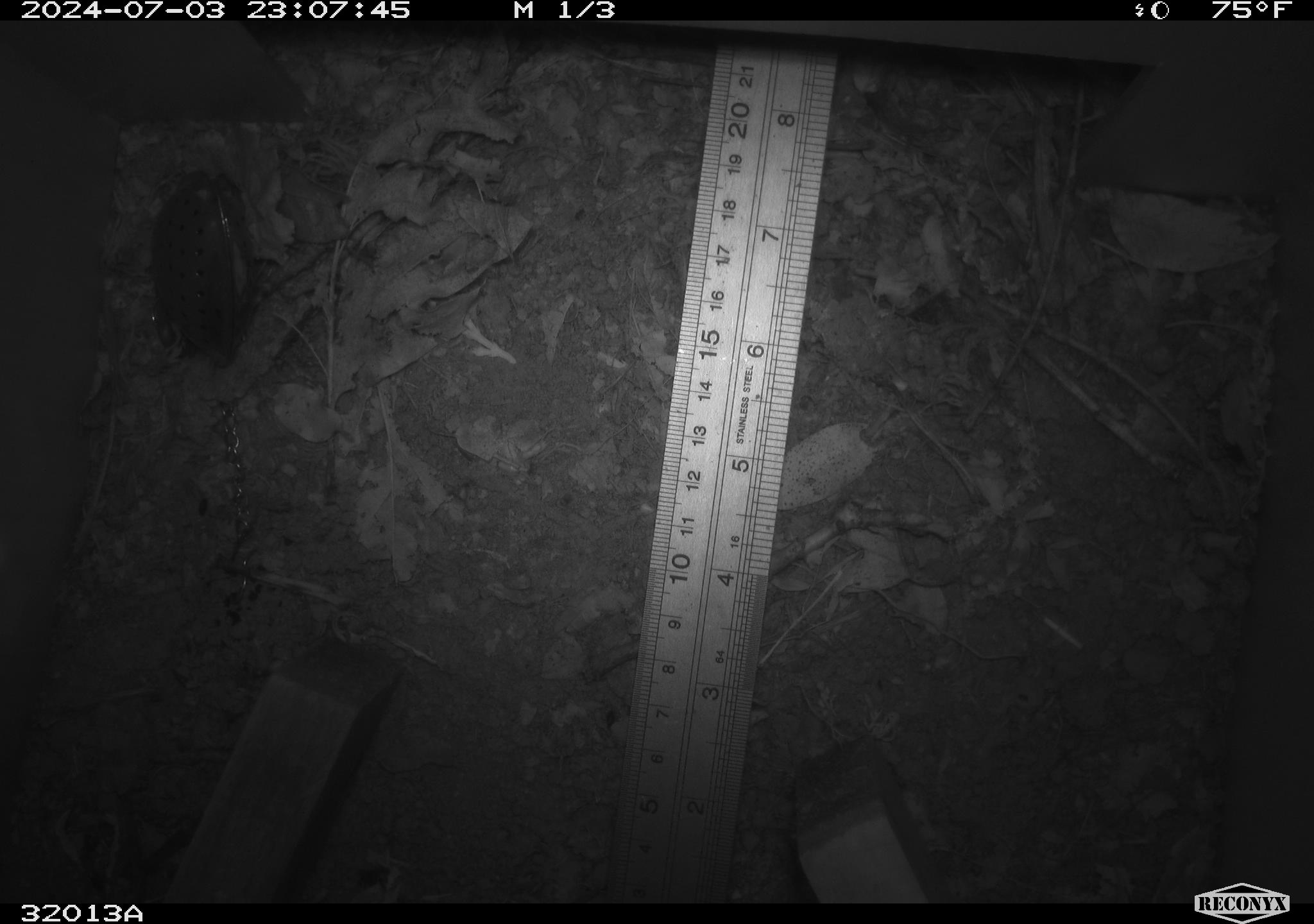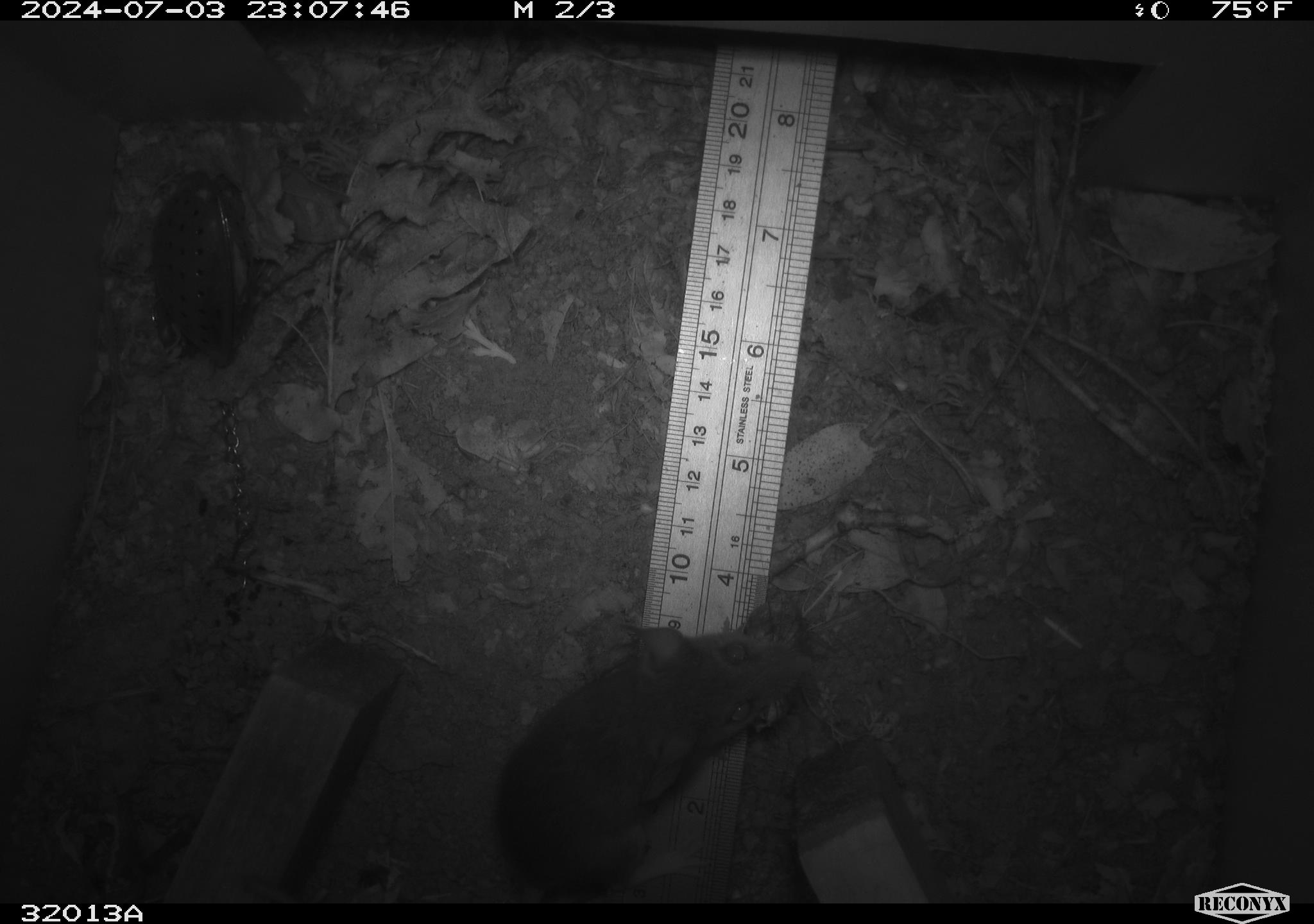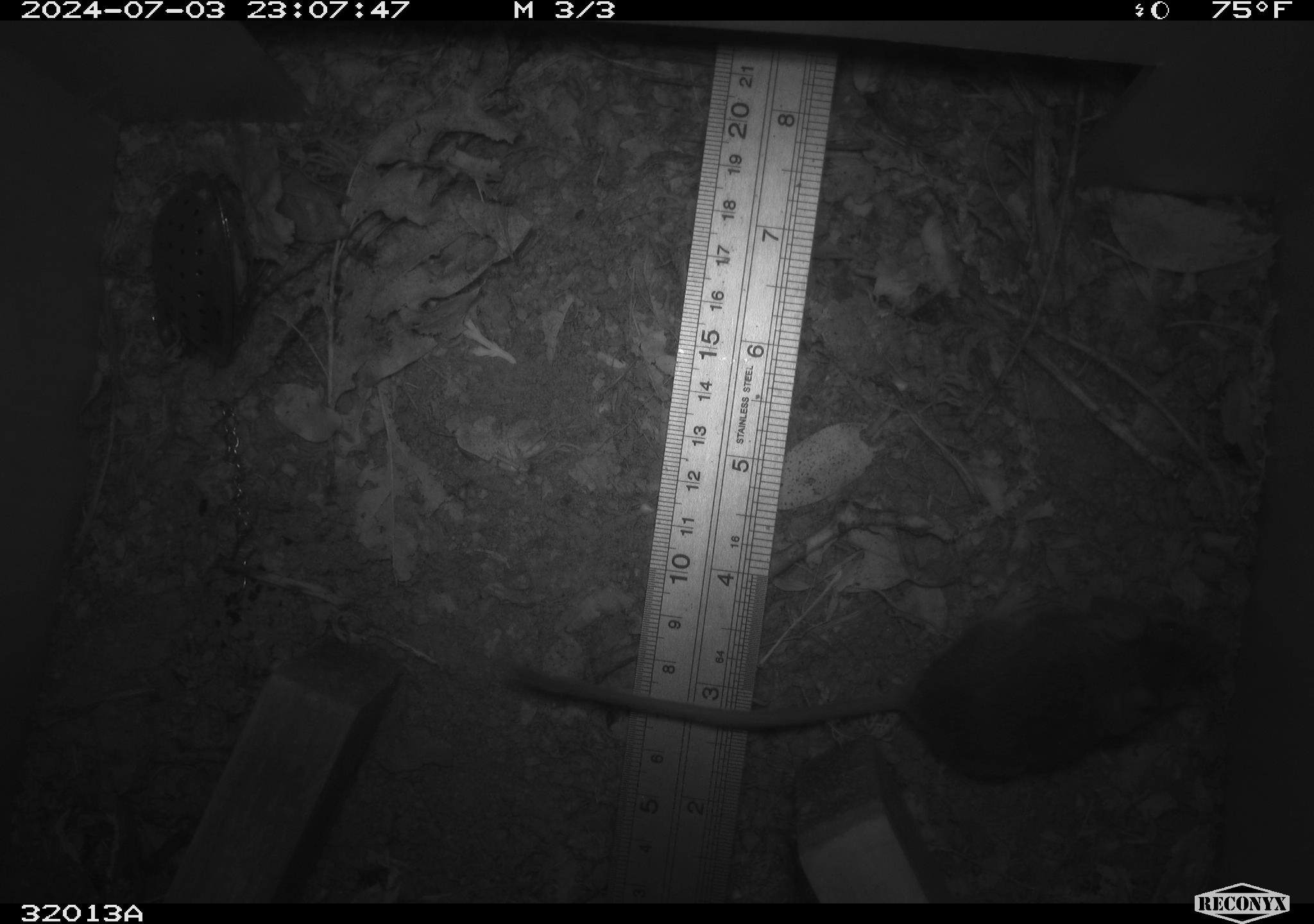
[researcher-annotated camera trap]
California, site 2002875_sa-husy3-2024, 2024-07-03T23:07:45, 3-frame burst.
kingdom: Animalia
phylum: Chordata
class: Mammalia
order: Rodentia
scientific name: Rodentia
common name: rodent